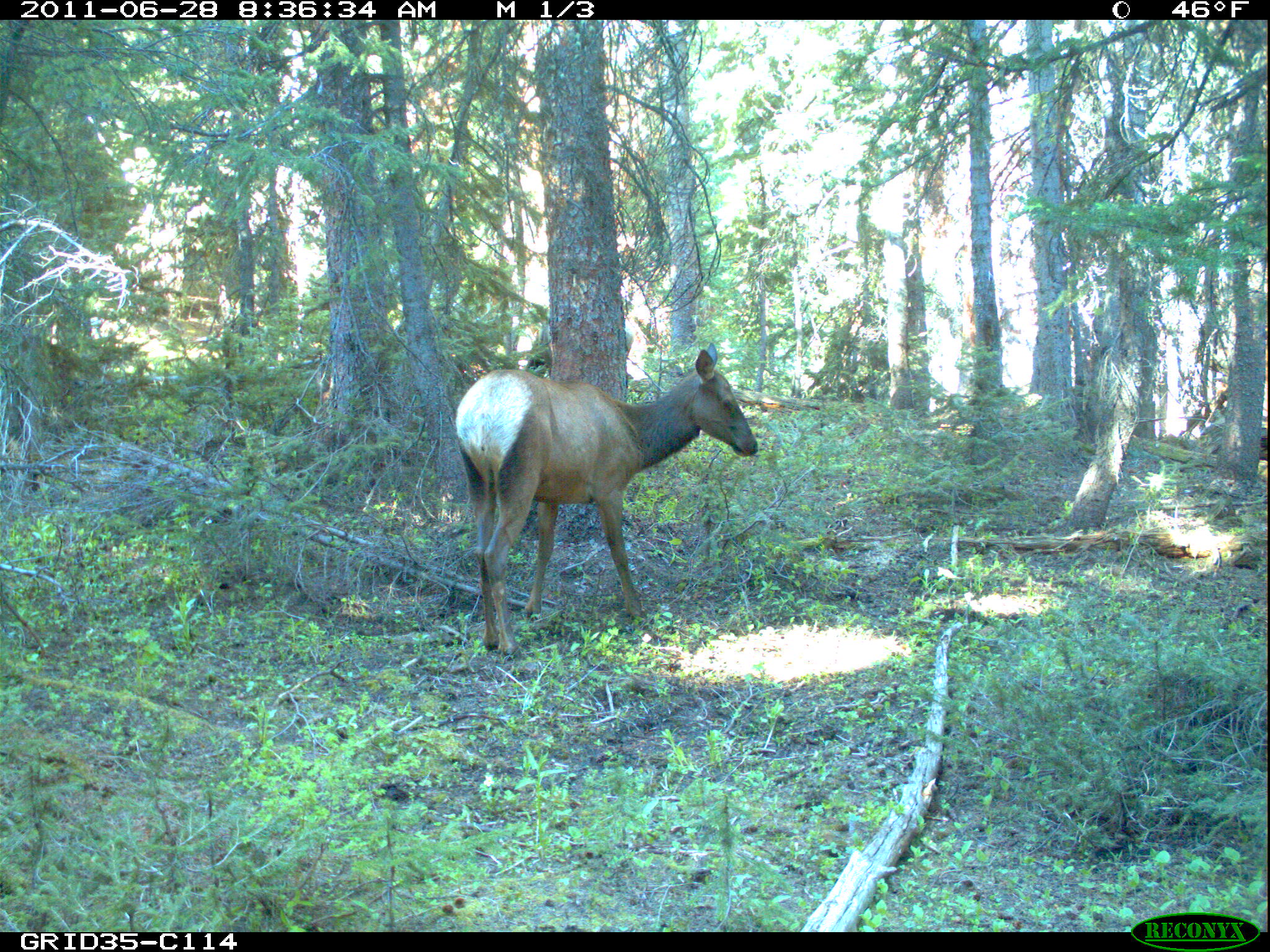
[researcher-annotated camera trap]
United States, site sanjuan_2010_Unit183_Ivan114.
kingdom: Animalia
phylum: Chordata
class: Mammalia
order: Artiodactyla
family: Cervidae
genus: Cervus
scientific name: Cervus elaphus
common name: red deer